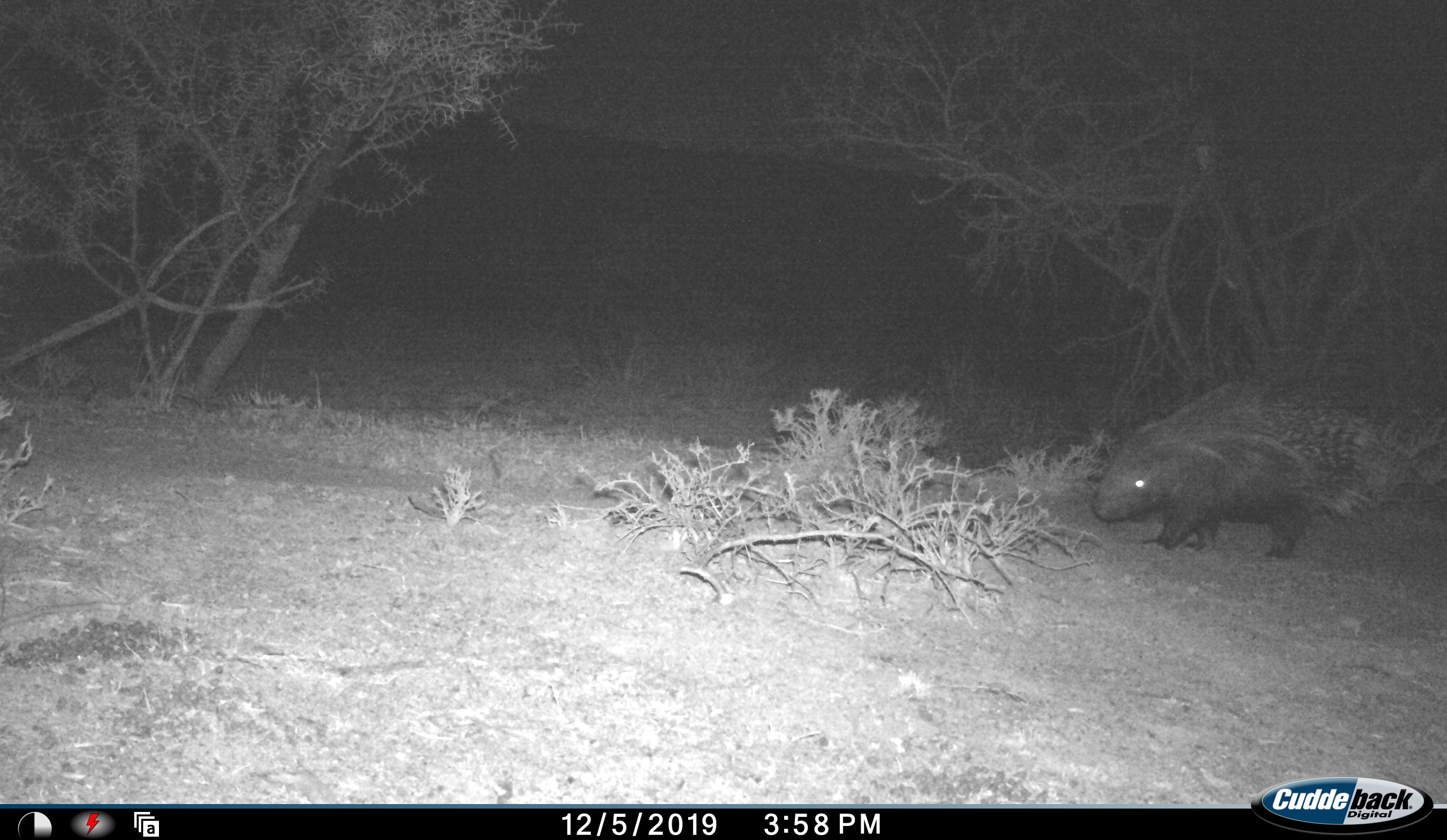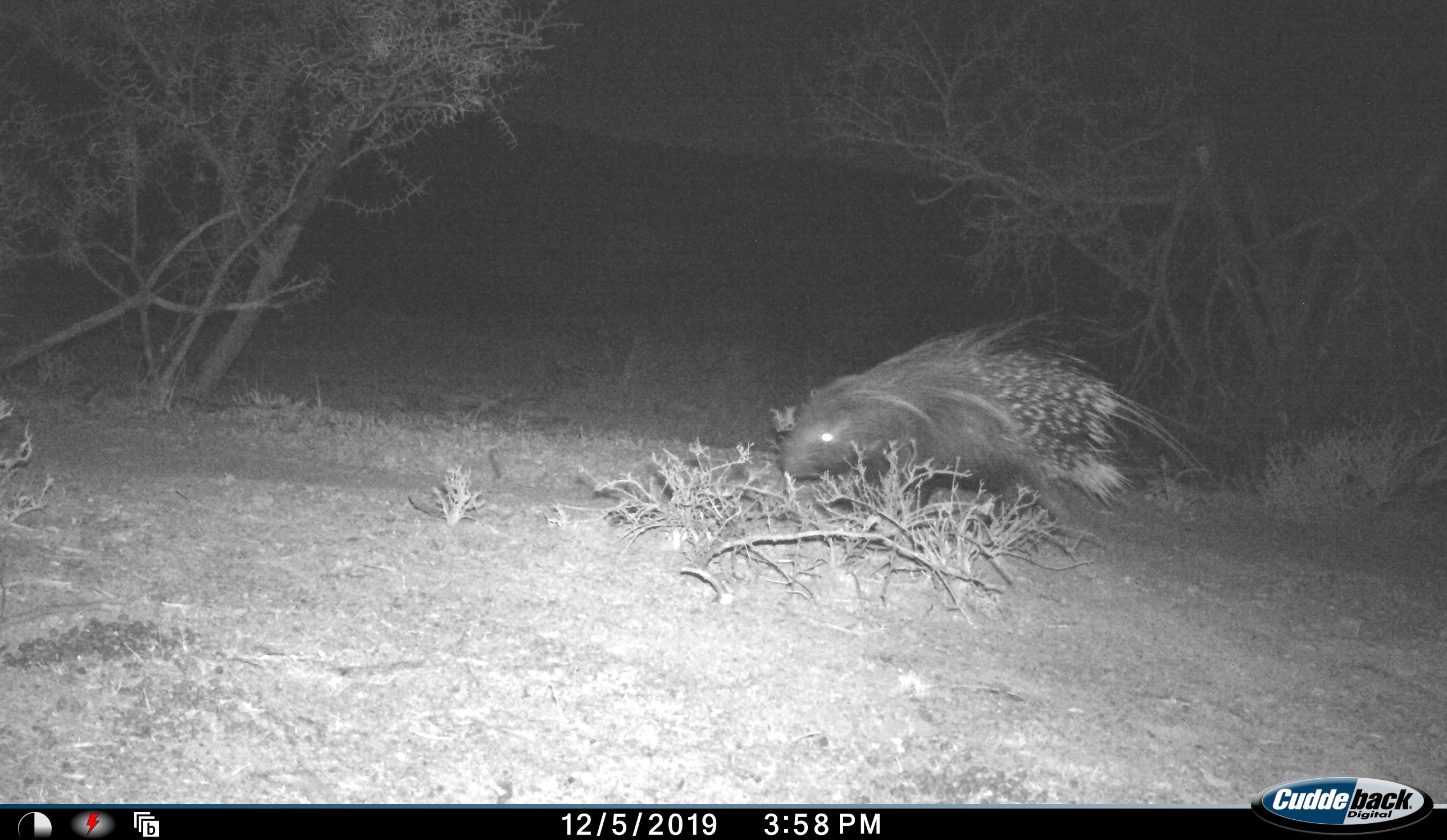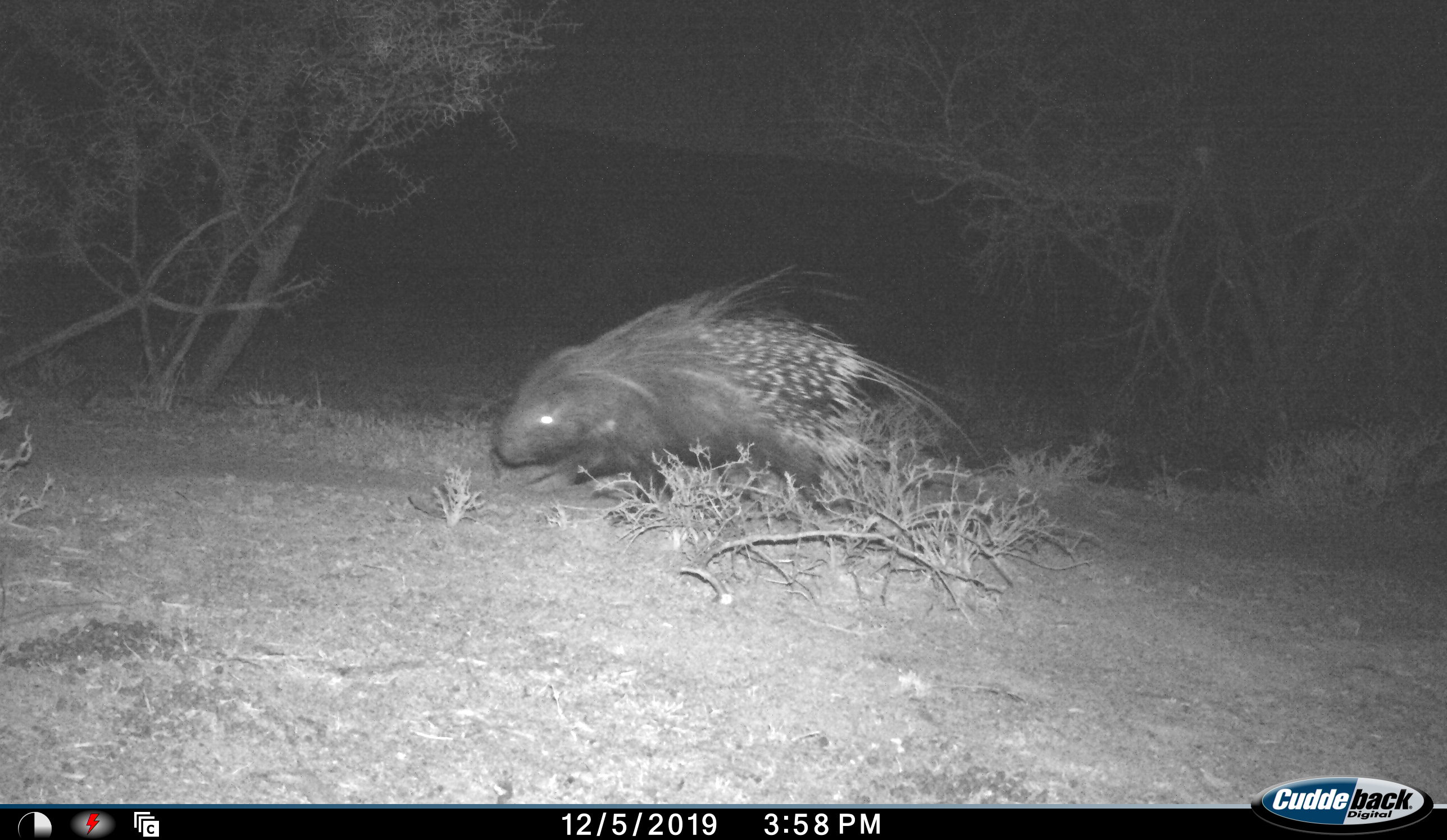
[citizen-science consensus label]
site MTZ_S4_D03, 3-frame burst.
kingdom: Animalia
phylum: Chordata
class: Mammalia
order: Rodentia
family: Hystricidae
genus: Hystrix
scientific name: Hystrix cristata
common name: crested porcupine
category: porcupine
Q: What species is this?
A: Porcupine (crested porcupine) (Hystrix cristata).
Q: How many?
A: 1.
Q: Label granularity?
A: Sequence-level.